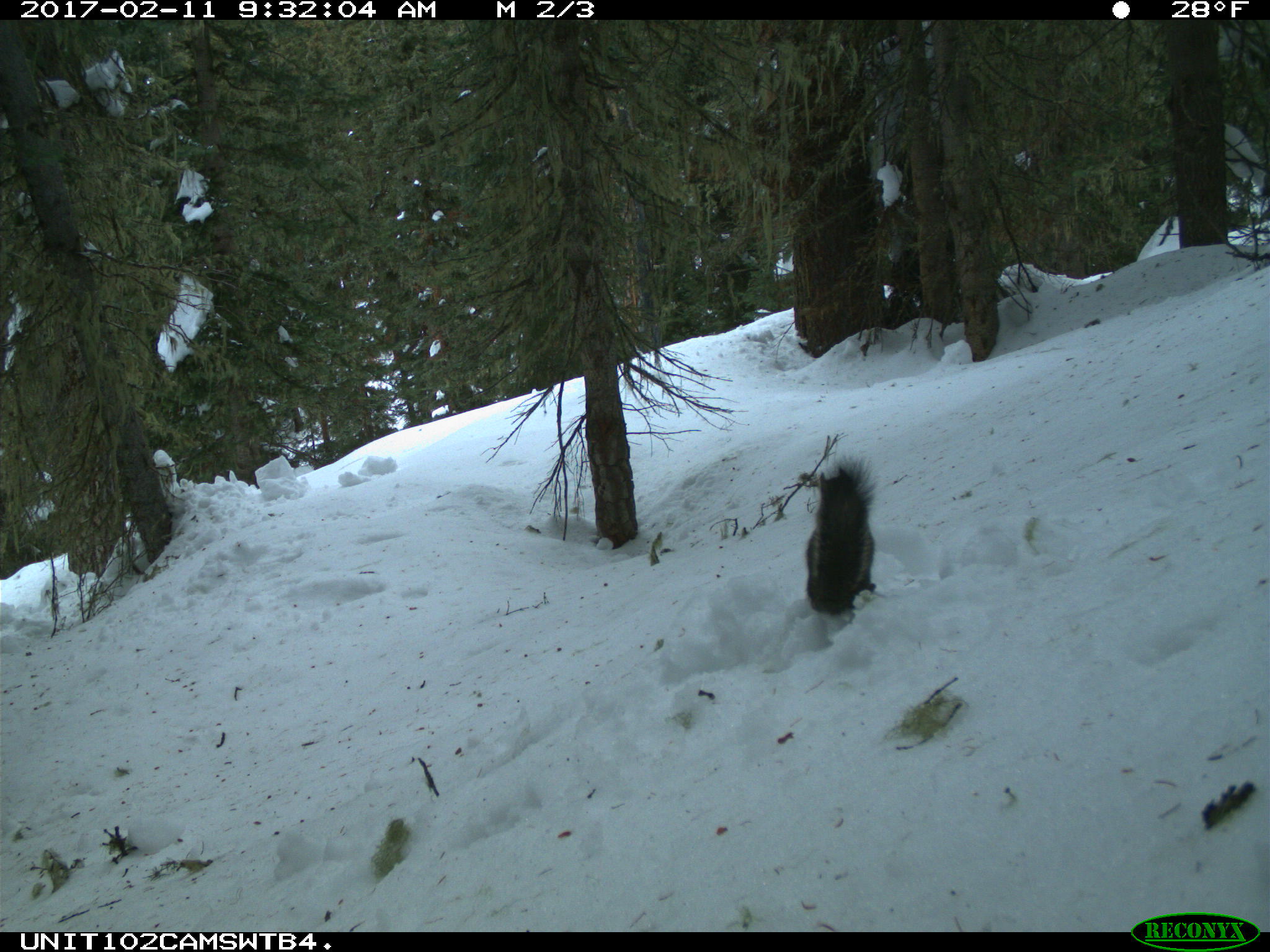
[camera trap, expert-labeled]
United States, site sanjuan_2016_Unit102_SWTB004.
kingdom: Animalia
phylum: Chordata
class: Mammalia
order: Rodentia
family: Sciuridae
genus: Tamiasciurus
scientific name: Tamiasciurus hudsonicus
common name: american red squirrel